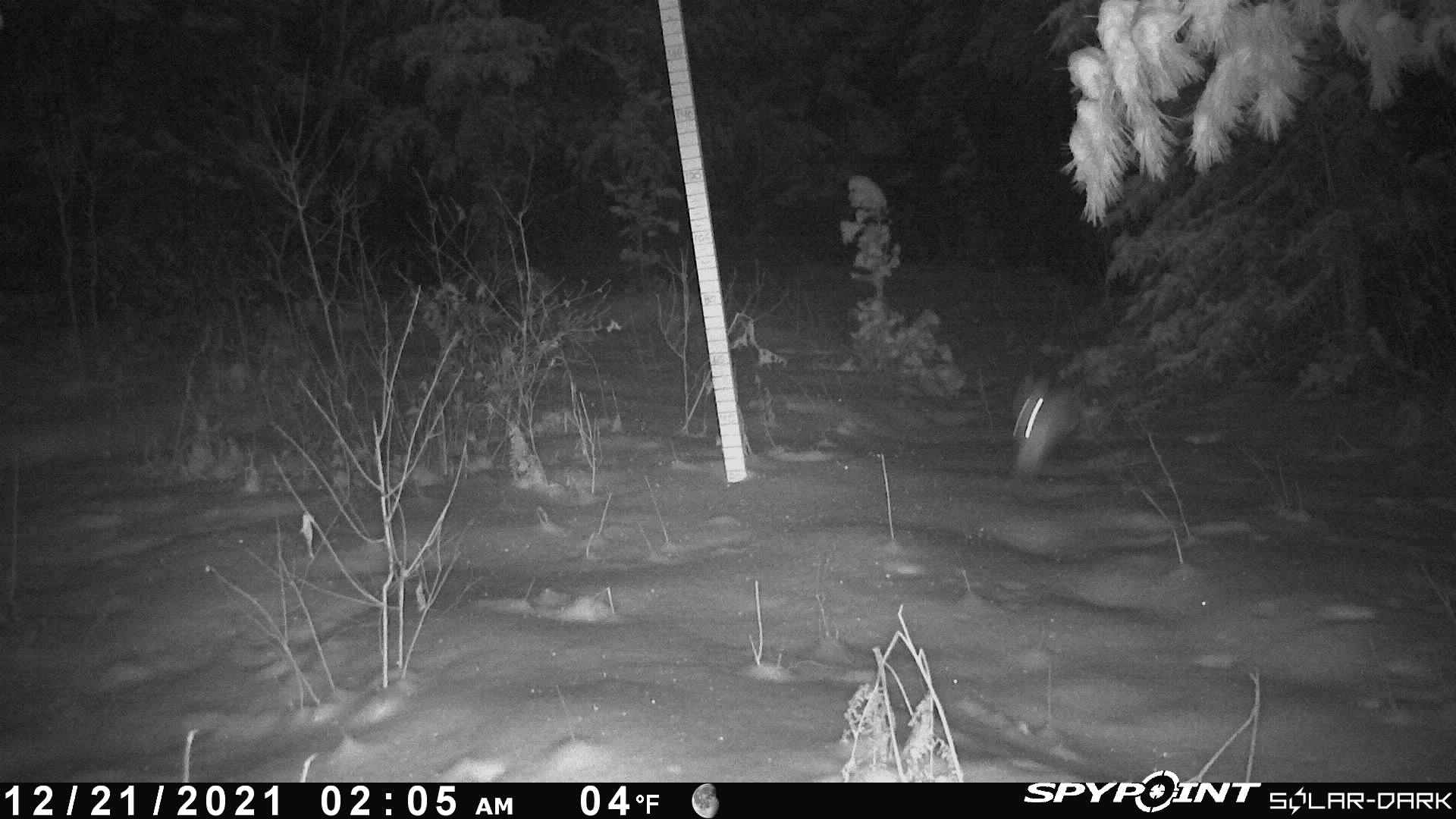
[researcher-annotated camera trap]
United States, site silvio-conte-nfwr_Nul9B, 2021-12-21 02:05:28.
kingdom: Animalia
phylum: Chordata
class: Mammalia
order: Lagomorpha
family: Leporidae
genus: Lepus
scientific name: Lepus americanus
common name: snowshoe hare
Snowshoe hare (Lepus americanus).